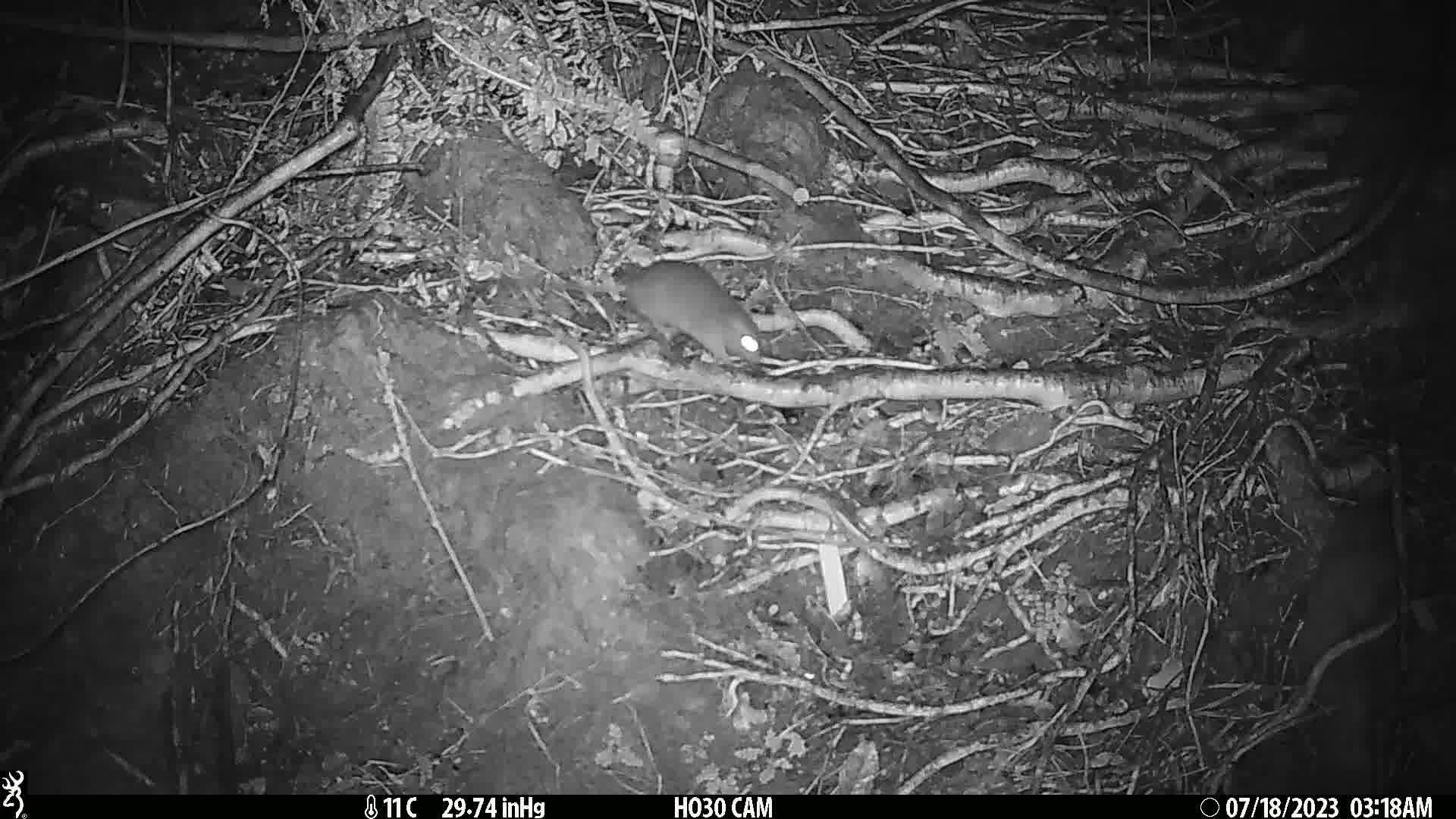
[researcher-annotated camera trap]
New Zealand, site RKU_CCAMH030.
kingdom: Animalia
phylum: Chordata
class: Mammalia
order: Rodentia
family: Muridae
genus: Rattus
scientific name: Rattus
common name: rat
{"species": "rat (Rattus)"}